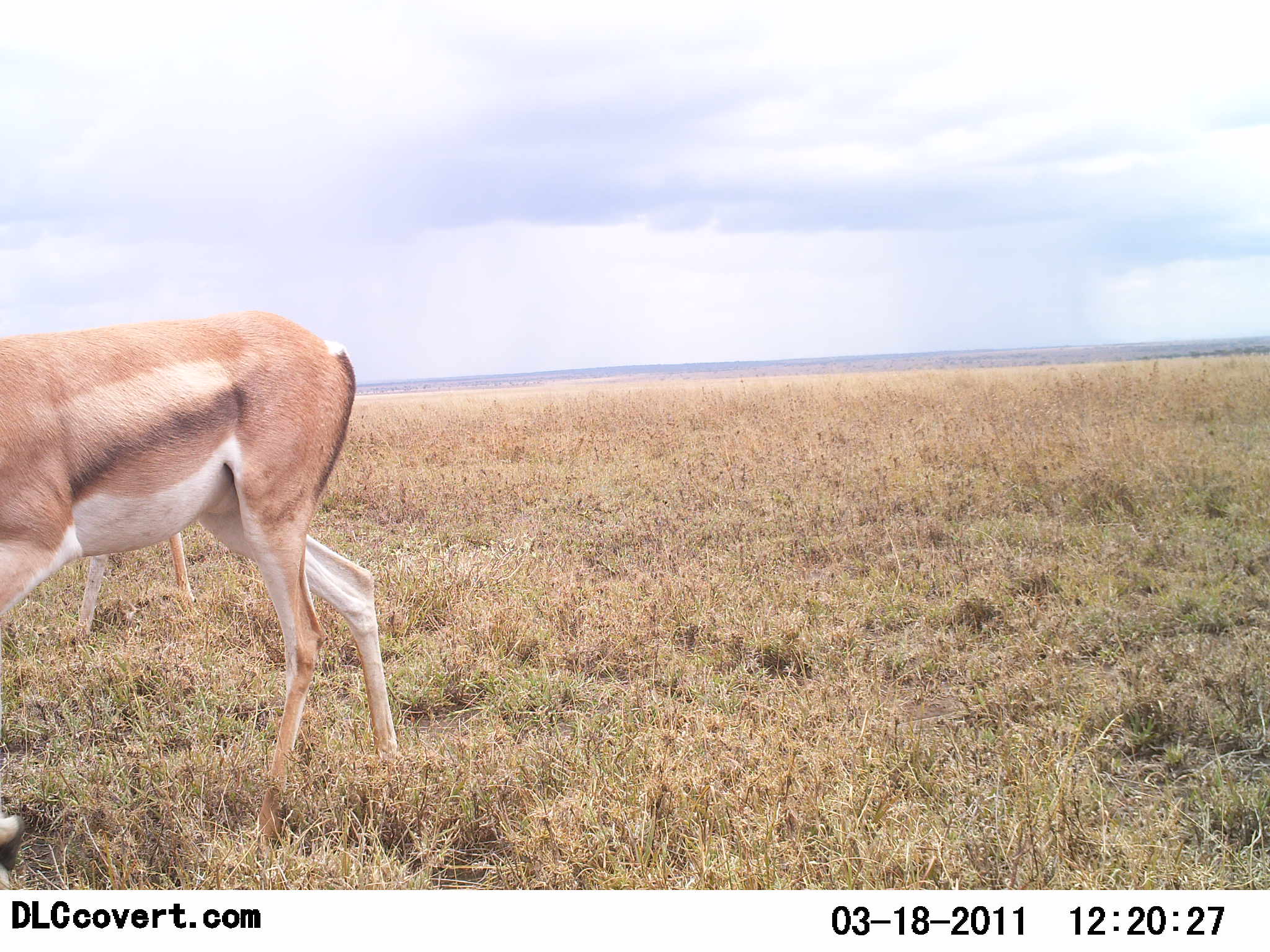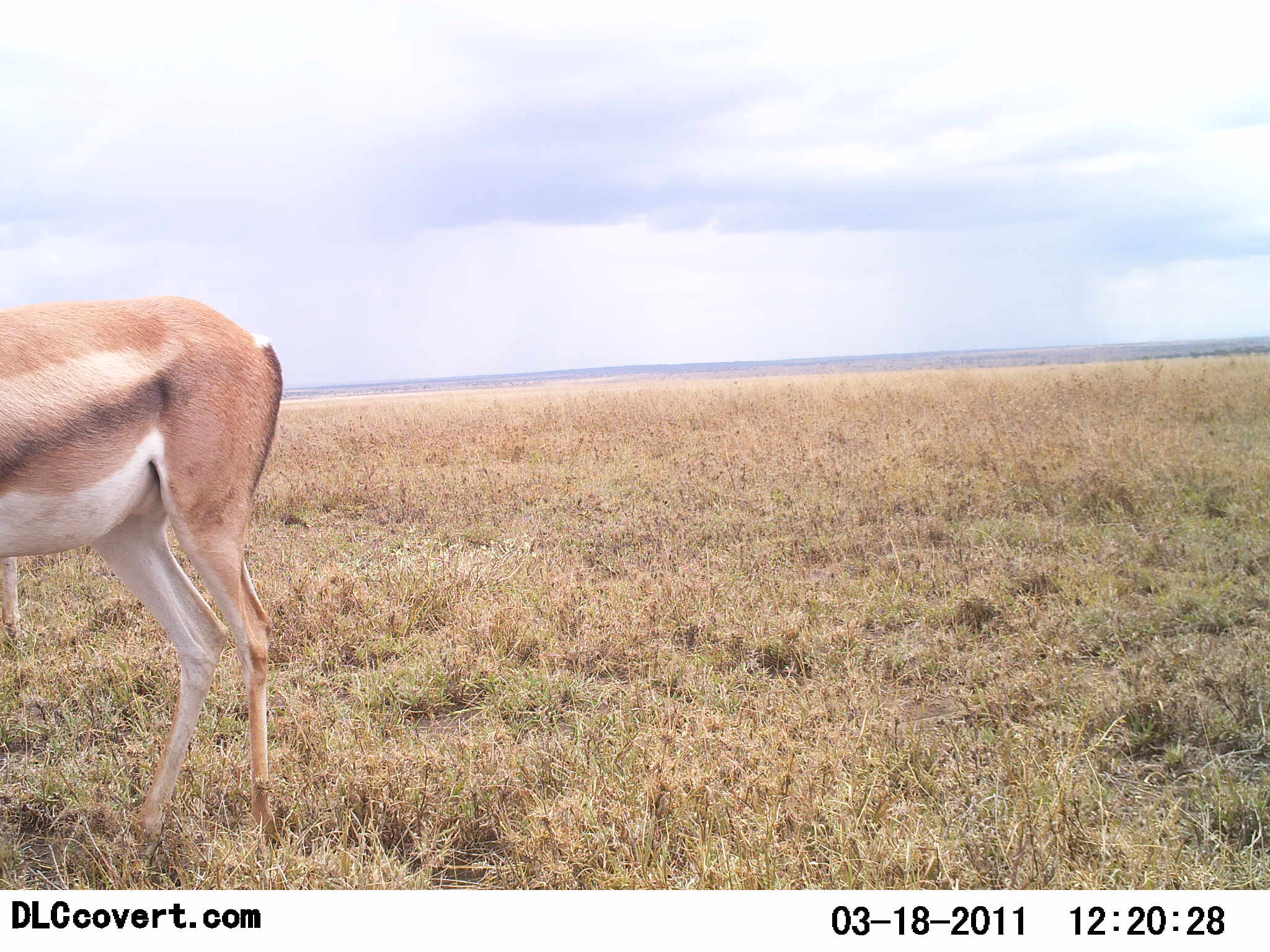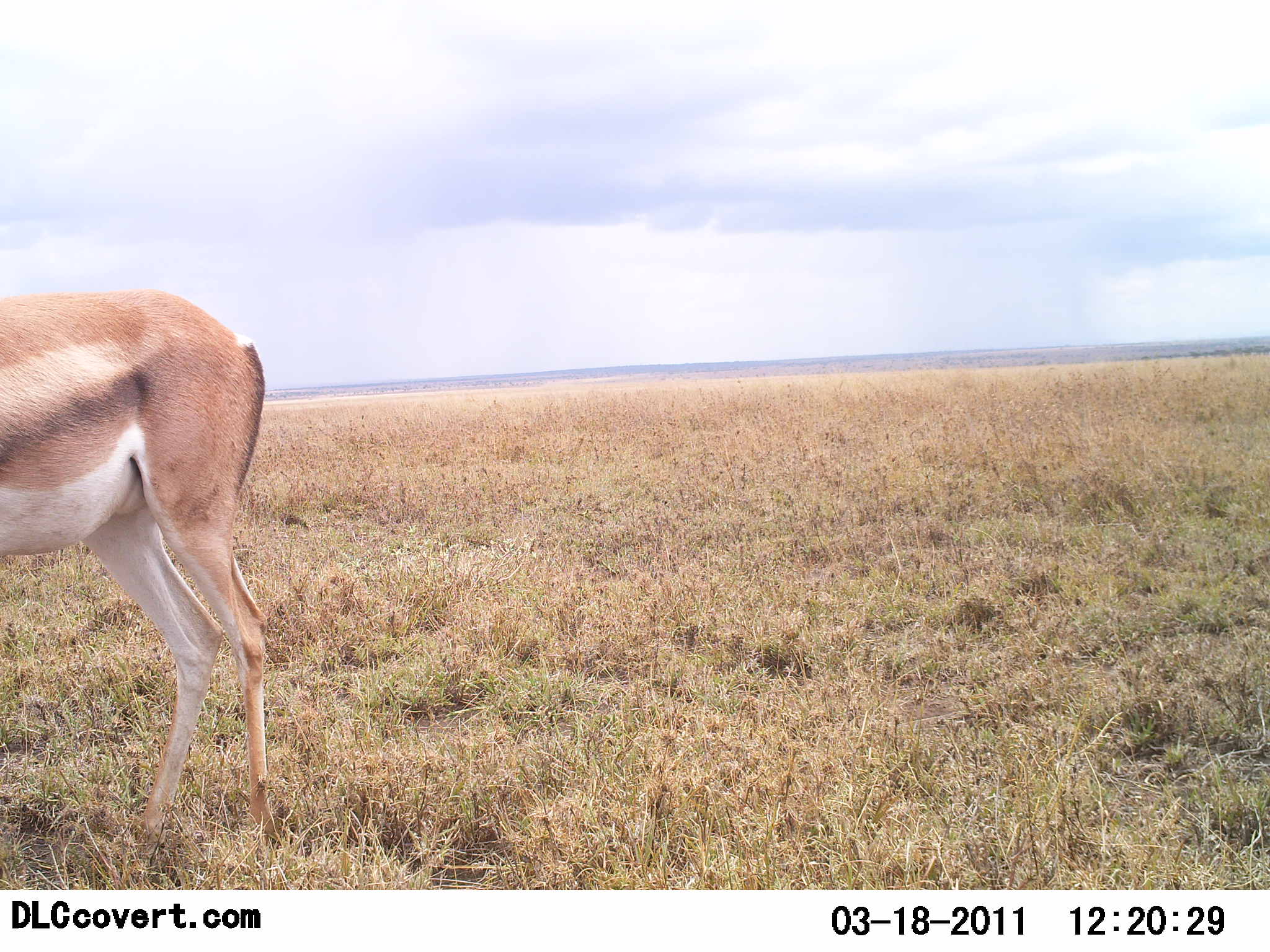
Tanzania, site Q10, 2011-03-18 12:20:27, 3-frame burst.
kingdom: Animalia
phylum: Chordata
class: Mammalia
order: Artiodactyla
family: Bovidae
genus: Nanger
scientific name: Nanger granti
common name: grant's gazelle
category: gazellegrants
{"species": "gazellegrants (grant's gazelle) (Nanger granti)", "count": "1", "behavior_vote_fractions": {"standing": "33%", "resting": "11%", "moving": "56%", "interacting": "0%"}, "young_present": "11%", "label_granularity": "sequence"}